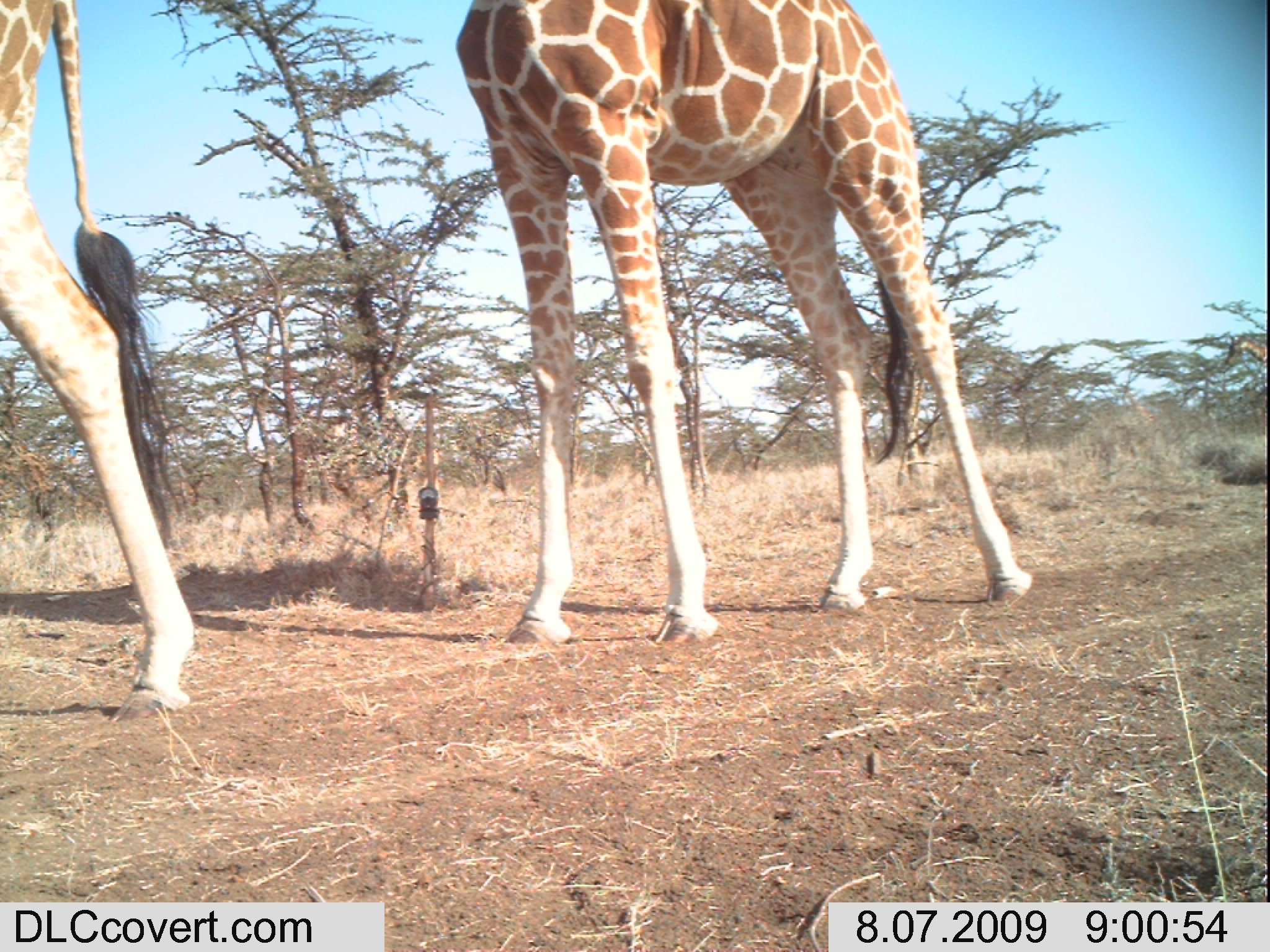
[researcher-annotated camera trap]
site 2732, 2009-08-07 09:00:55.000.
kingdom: Animalia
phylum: Chordata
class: Mammalia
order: Artiodactyla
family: Giraffidae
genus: Giraffa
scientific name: Giraffa camelopardalis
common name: giraffe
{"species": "Giraffa camelopardalis (giraffe)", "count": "2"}